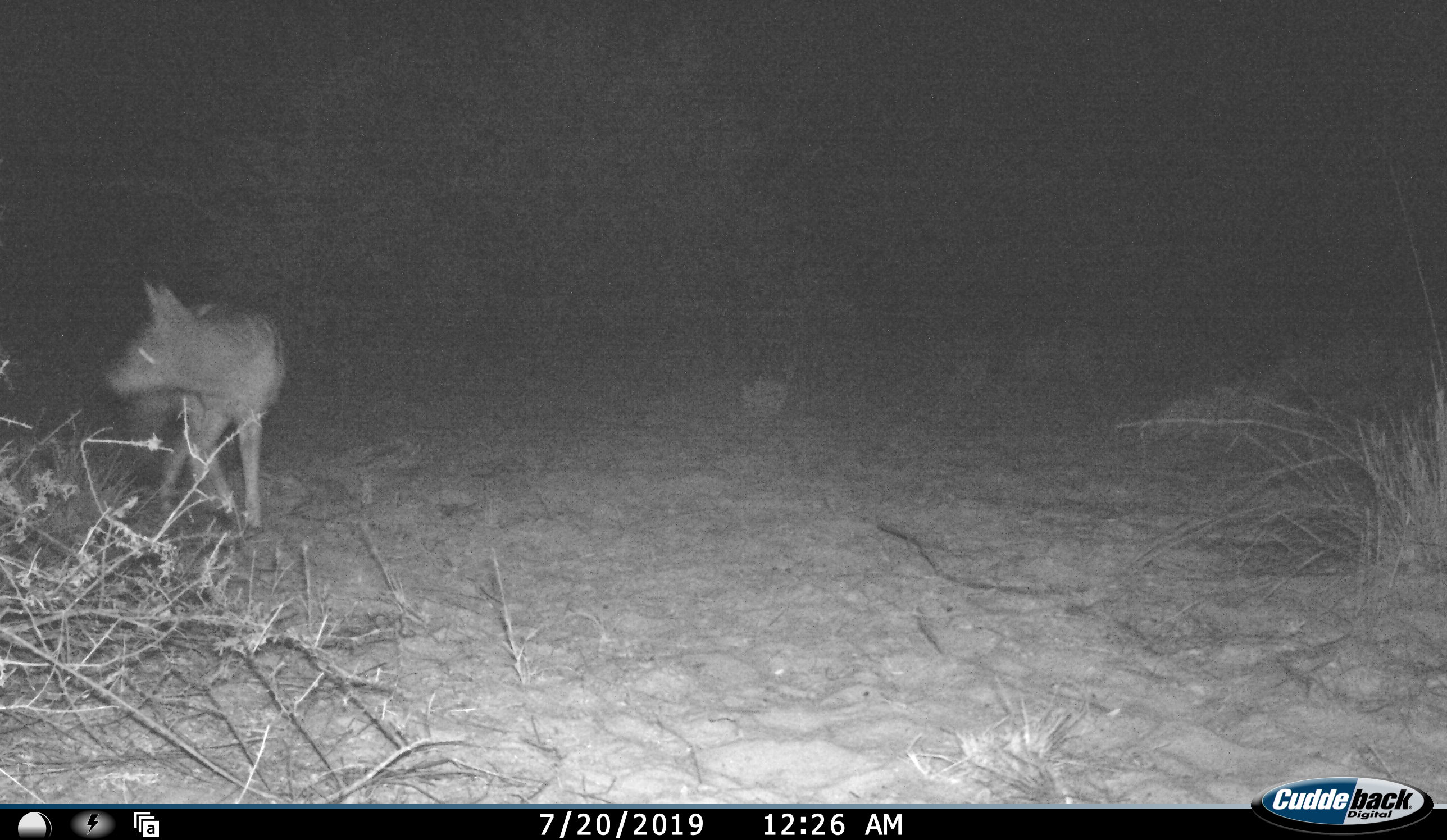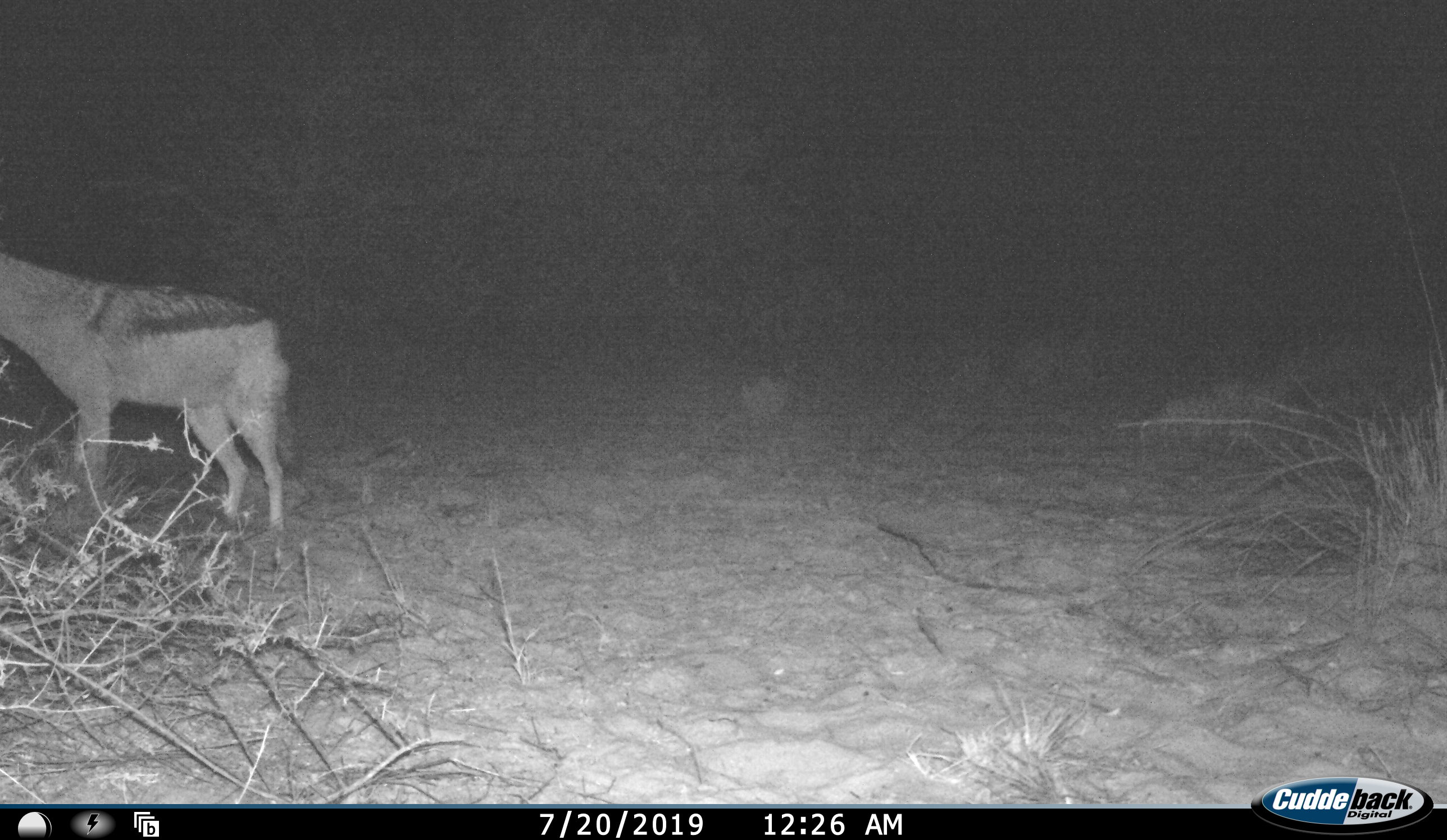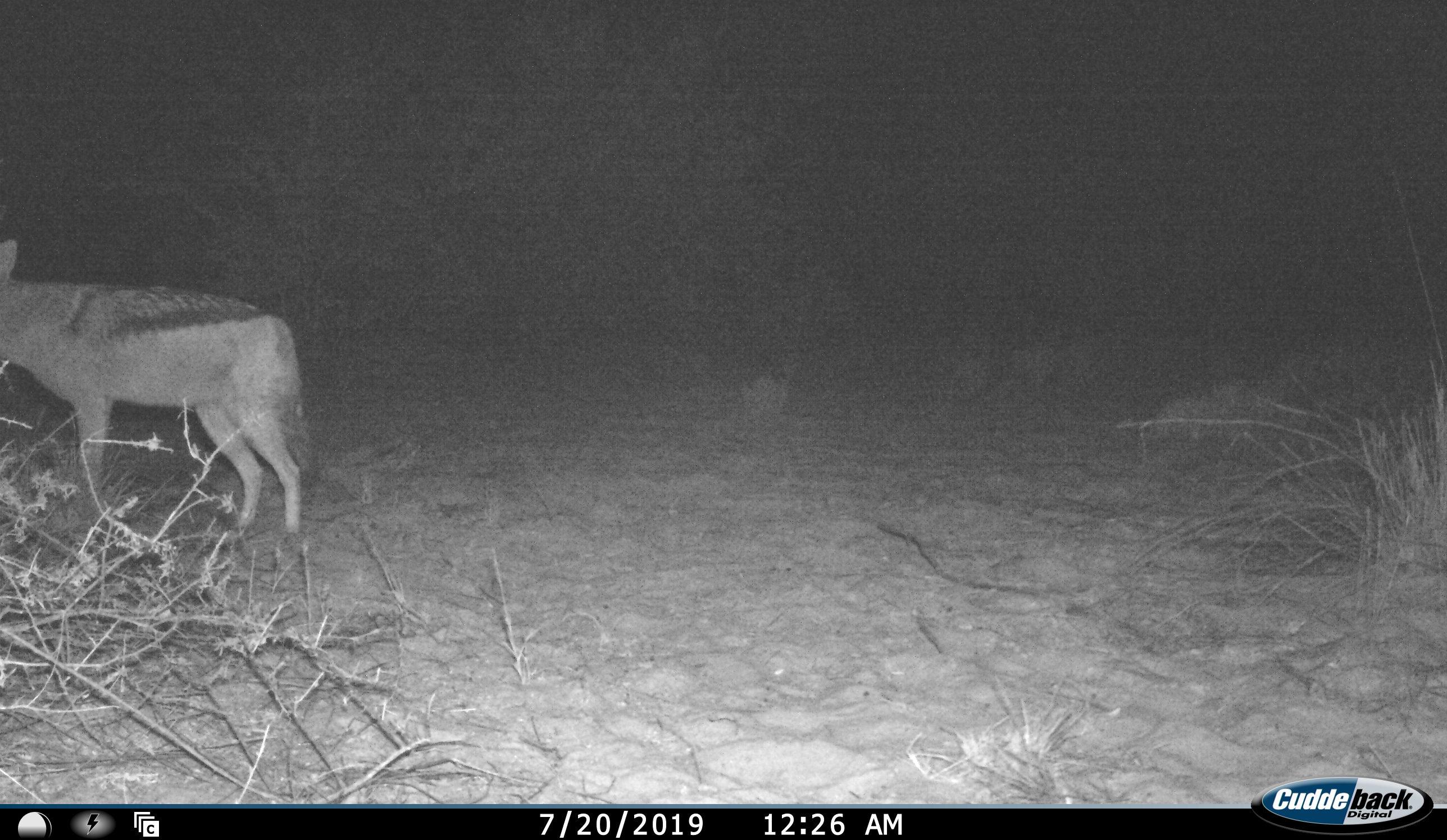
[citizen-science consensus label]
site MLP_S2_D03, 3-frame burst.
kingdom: Animalia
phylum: Chordata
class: Mammalia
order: Carnivora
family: Canidae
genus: Lupulella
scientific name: Lupulella mesomelas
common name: black-backed jackal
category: jackalblackbacked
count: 1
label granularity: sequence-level